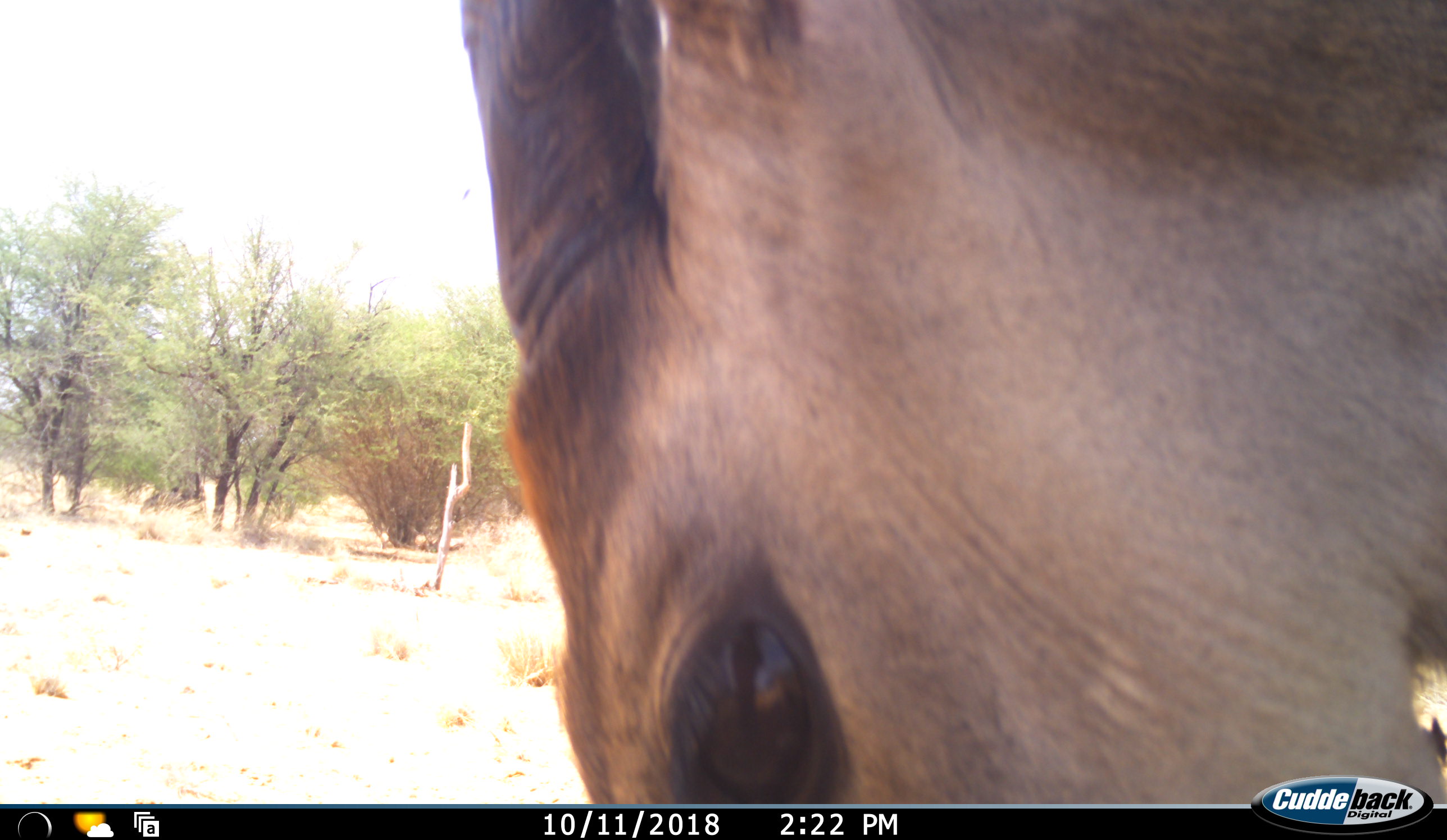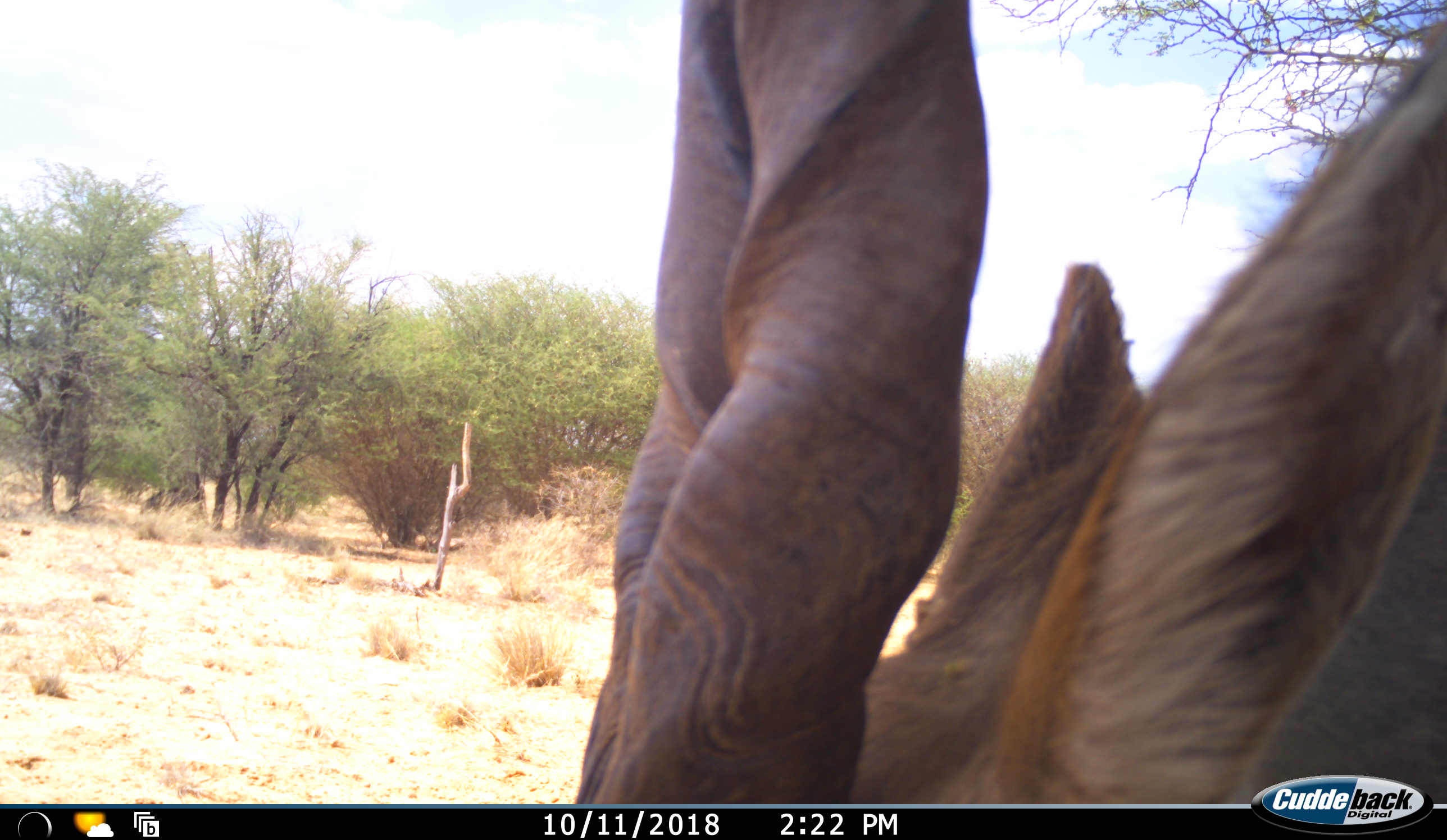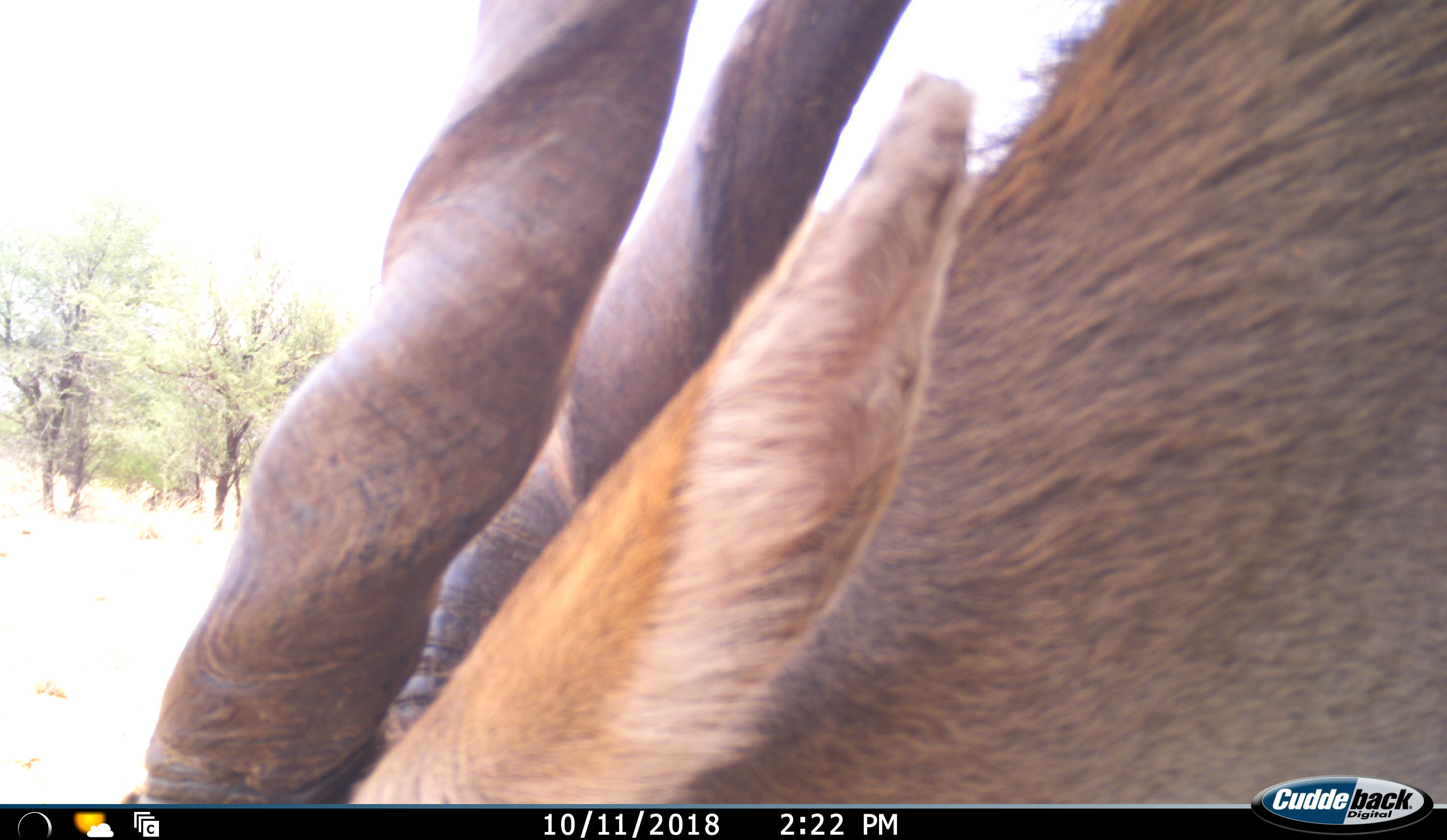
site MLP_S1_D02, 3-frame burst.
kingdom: Animalia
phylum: Chordata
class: Mammalia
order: Artiodactyla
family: Bovidae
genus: Tragelaphus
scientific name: Tragelaphus oryx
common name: eland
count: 1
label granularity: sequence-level